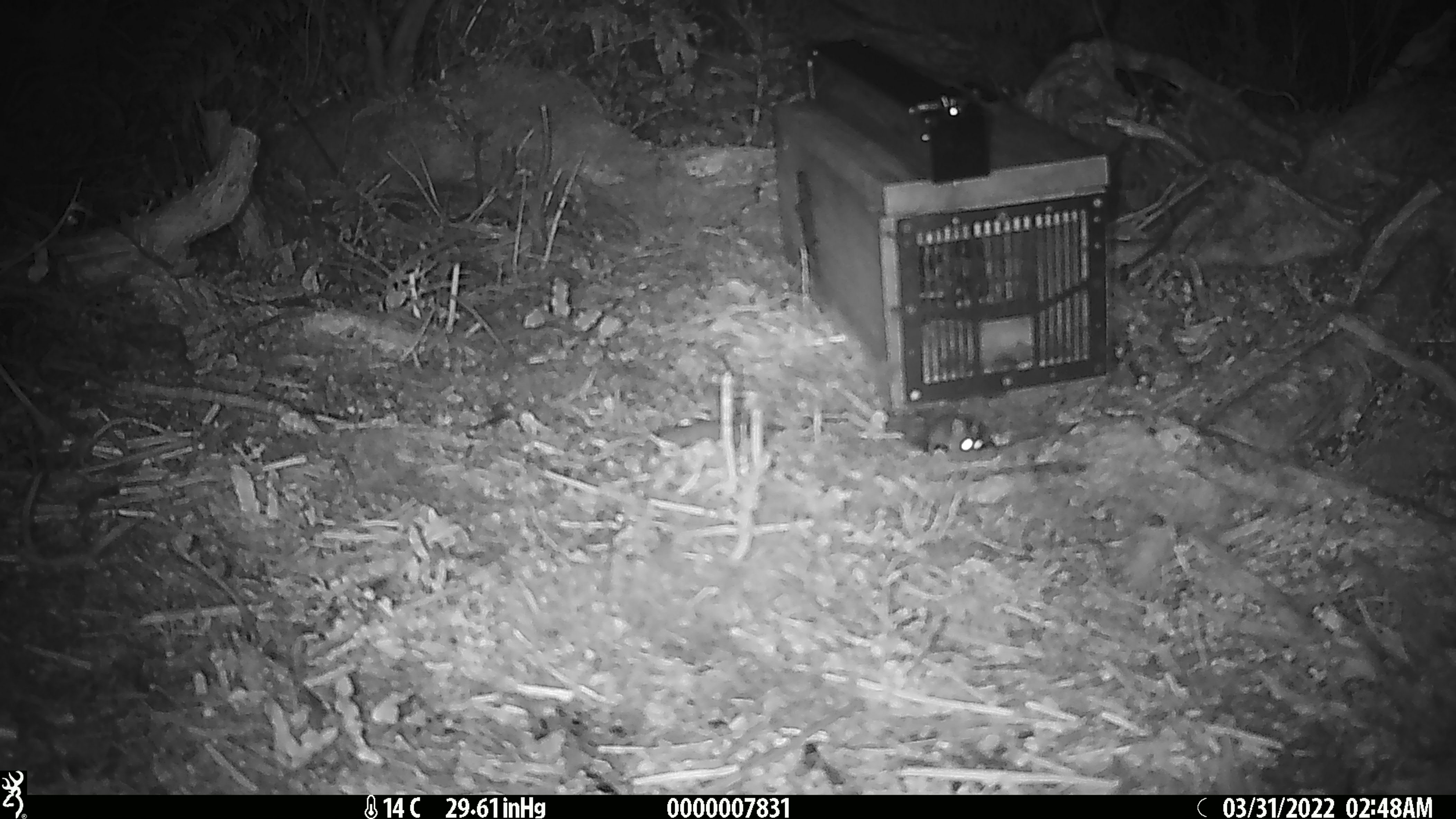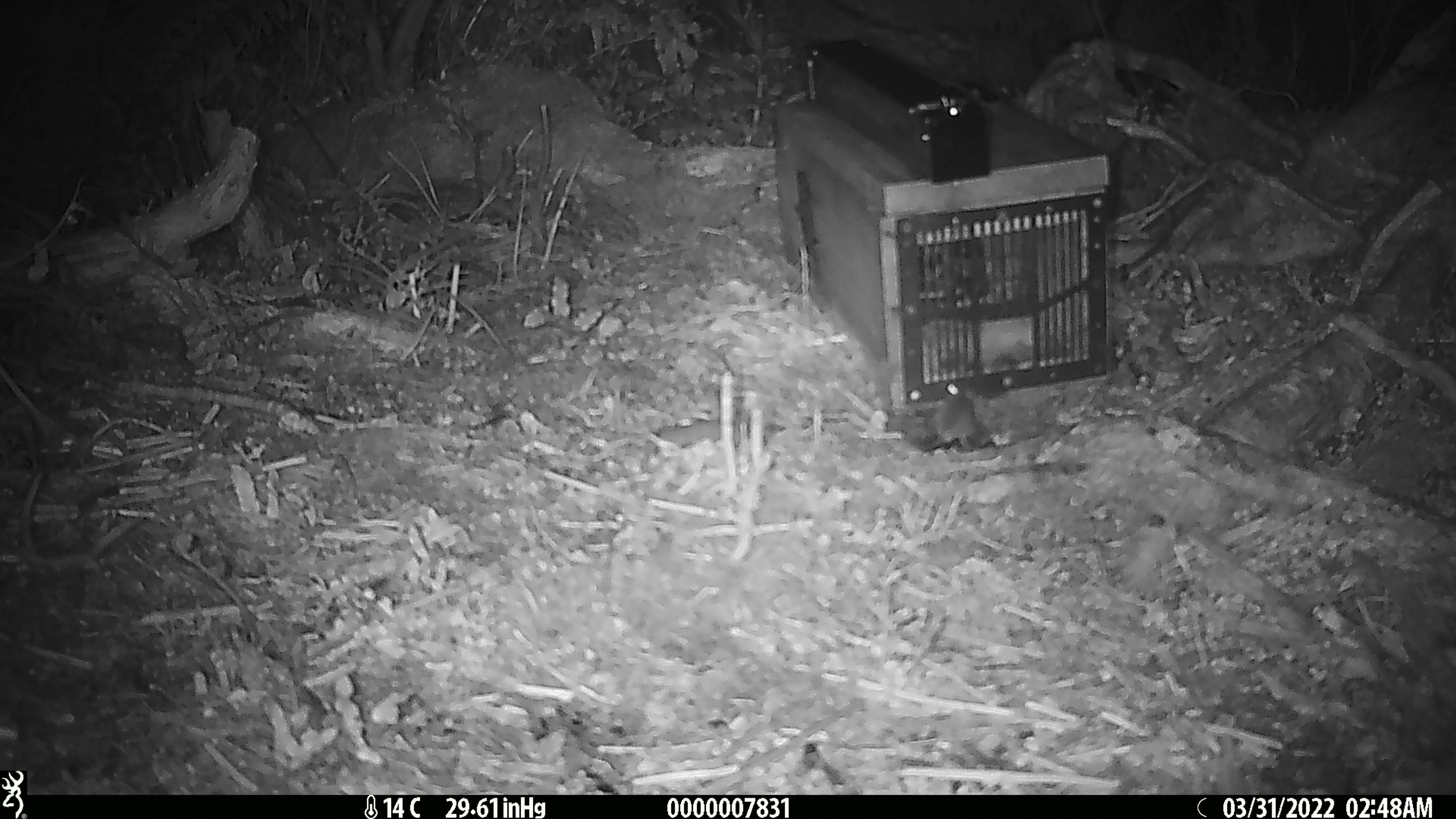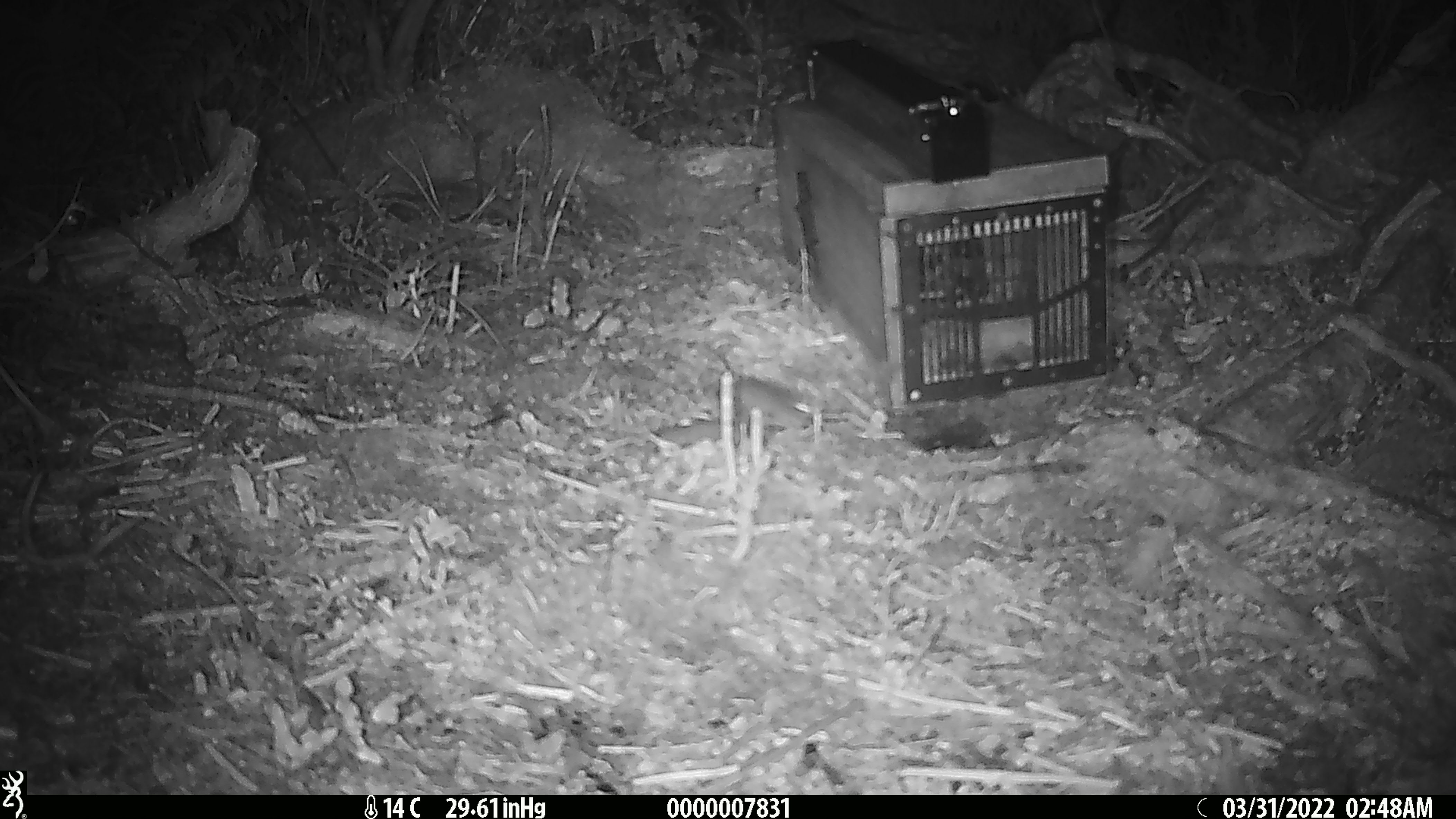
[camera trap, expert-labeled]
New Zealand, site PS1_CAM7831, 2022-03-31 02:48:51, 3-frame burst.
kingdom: Animalia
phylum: Chordata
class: Mammalia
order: Rodentia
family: Muridae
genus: Mus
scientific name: Mus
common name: mouse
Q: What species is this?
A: Mouse (Mus).